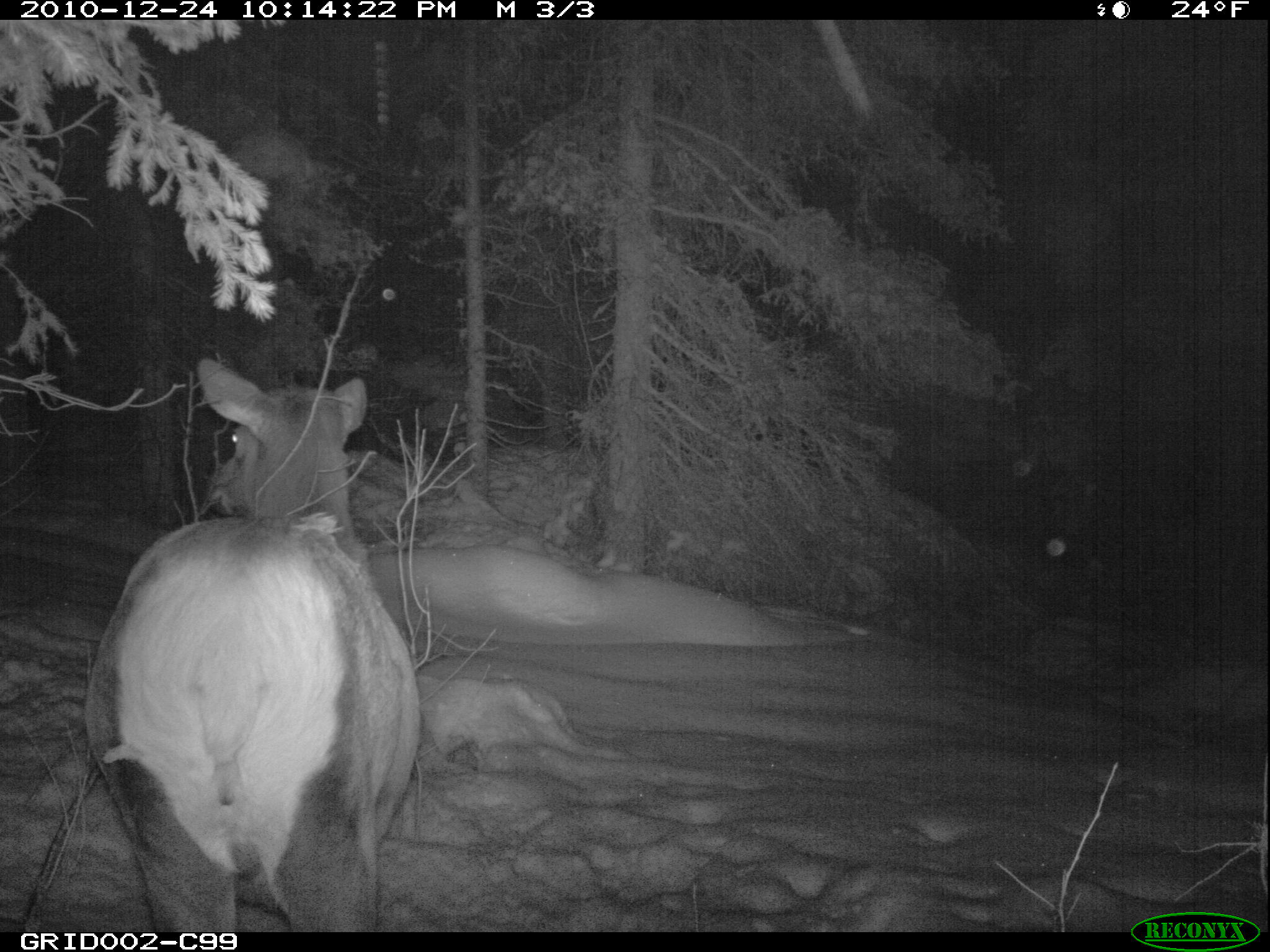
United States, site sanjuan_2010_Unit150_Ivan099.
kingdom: Animalia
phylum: Chordata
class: Mammalia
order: Artiodactyla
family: Cervidae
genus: Cervus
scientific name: Cervus elaphus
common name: red deer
Cervus elaphus (red deer).